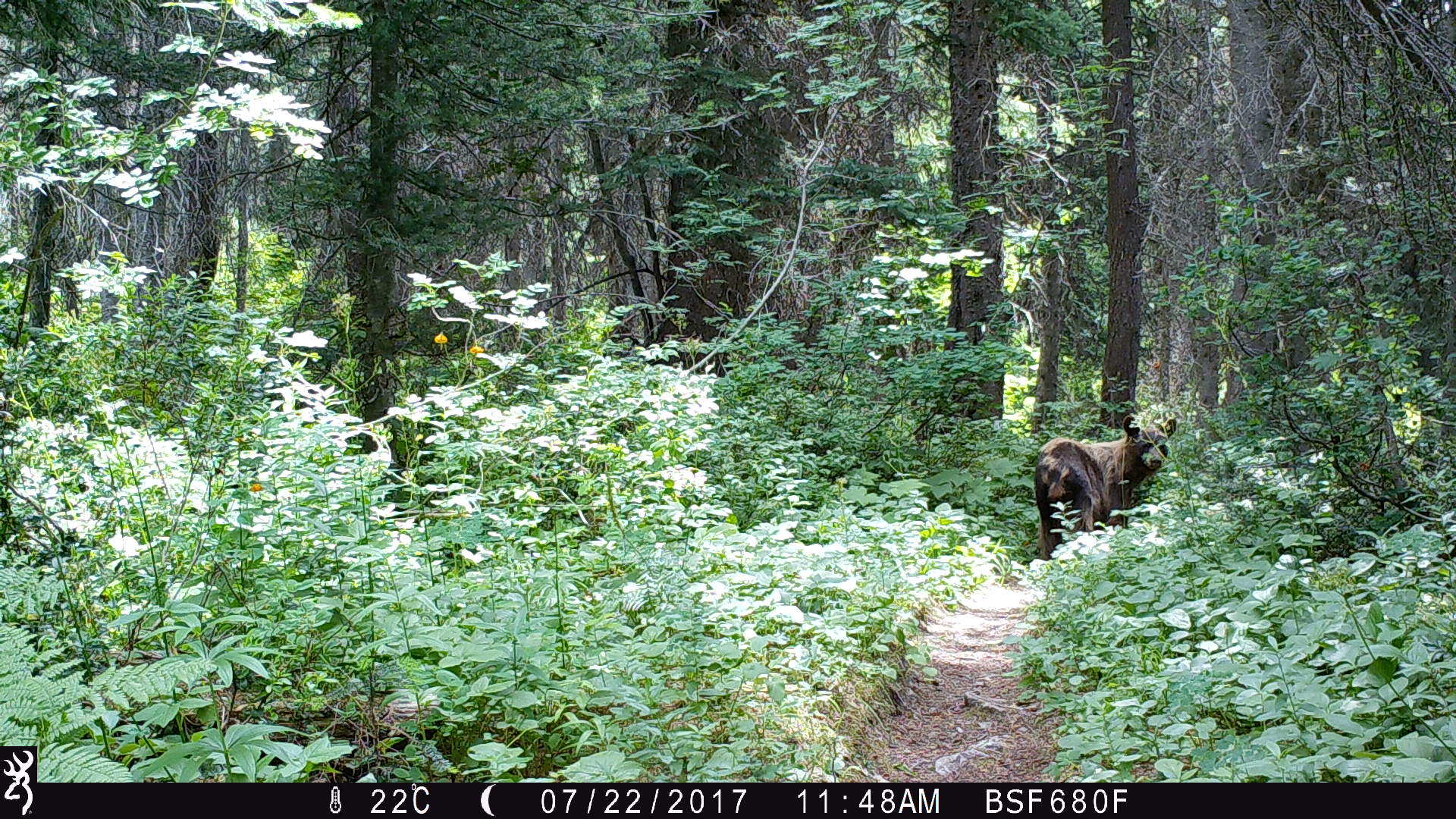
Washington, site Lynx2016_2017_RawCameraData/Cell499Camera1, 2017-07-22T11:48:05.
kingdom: Animalia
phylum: Chordata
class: Mammalia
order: Carnivora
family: Ursidae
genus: Ursus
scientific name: Ursus americanus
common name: american black bear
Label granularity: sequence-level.